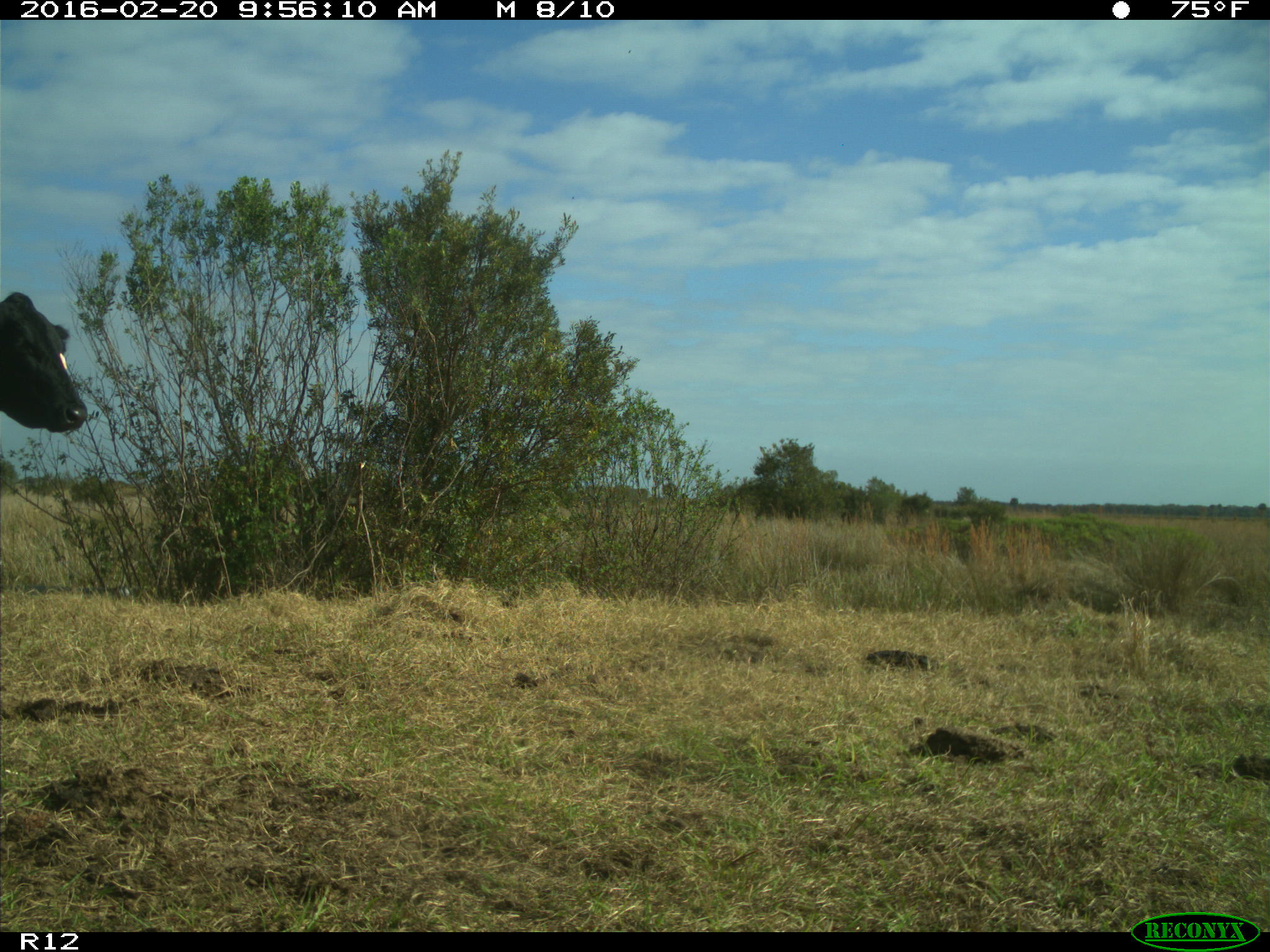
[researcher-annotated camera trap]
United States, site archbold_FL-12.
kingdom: Animalia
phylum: Chordata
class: Mammalia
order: Artiodactyla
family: Bovidae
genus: Bos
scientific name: Bos taurus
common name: domestic cow